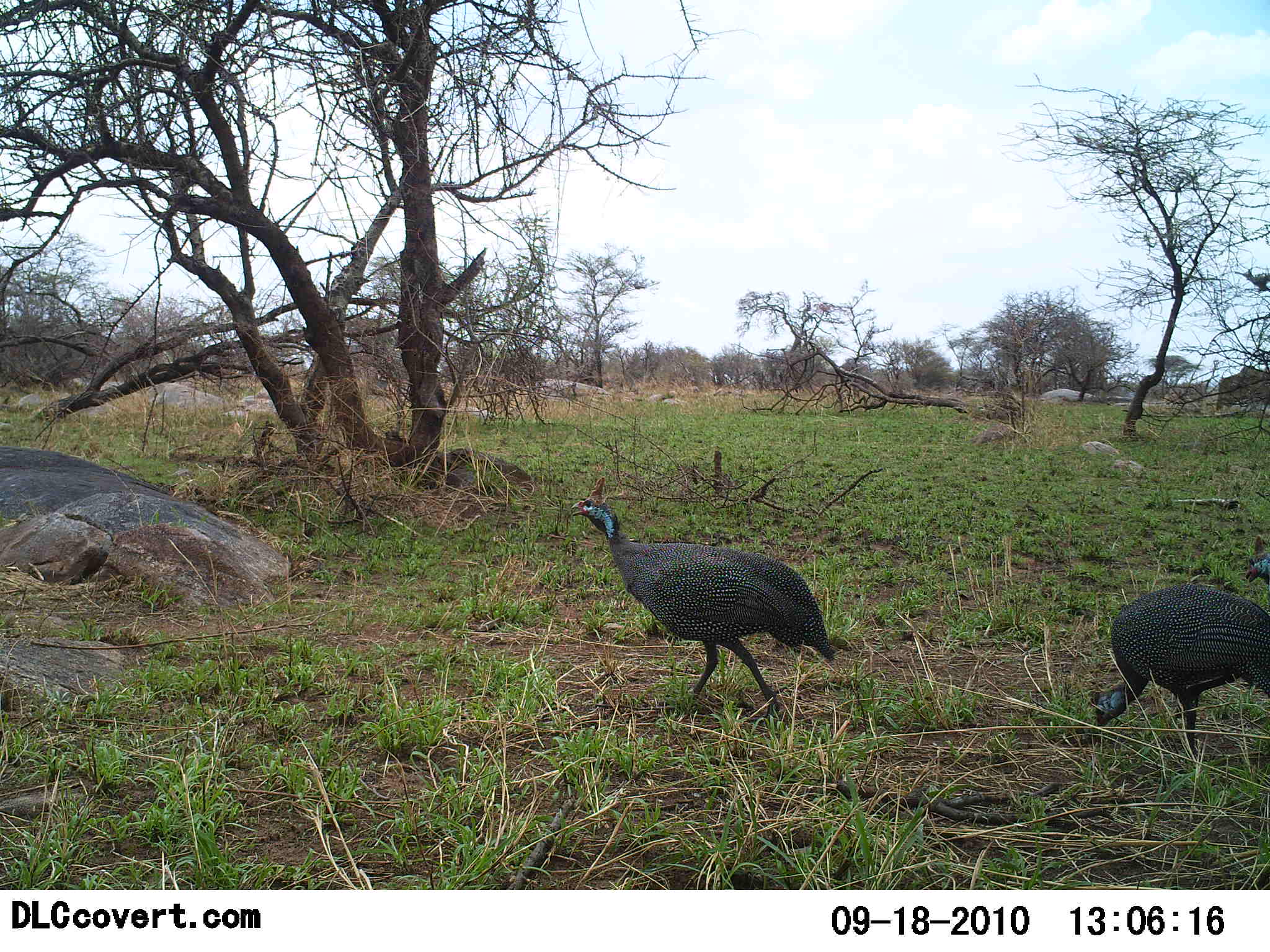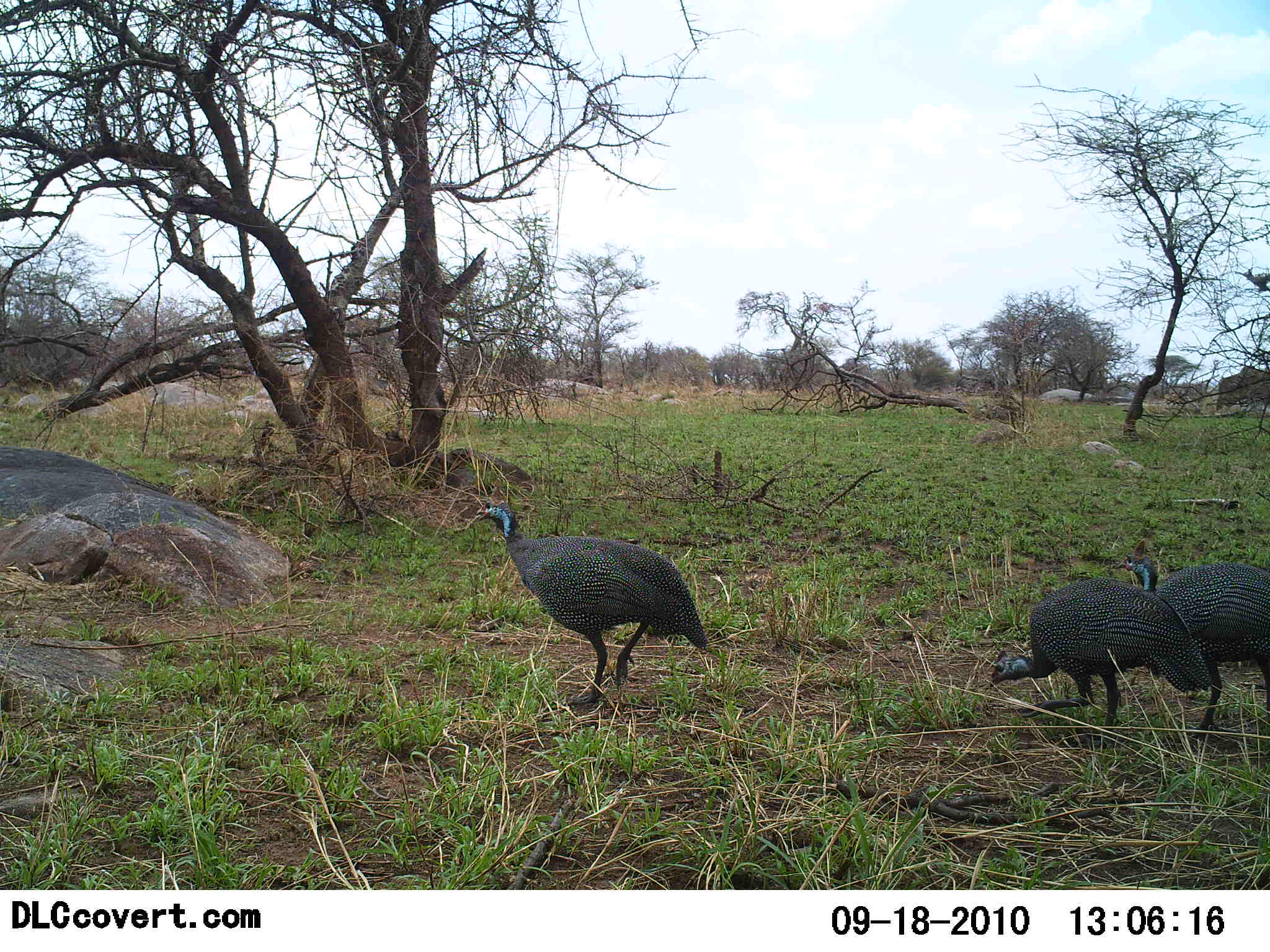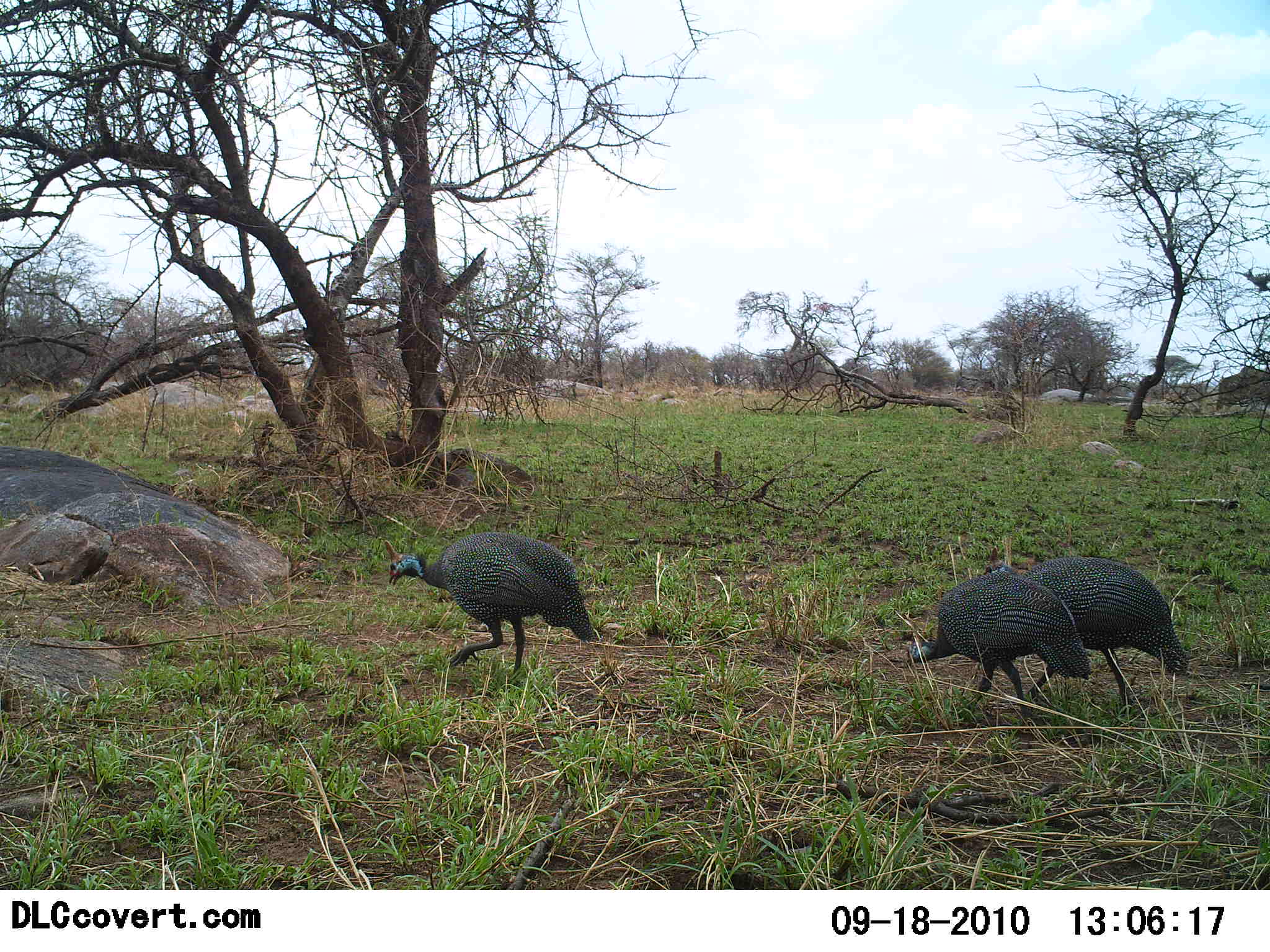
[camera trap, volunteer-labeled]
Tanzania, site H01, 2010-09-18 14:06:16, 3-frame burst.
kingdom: Animalia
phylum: Chordata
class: Aves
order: Galliformes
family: Numididae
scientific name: Numididae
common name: guinea fowl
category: guineafowl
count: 3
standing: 13%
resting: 0%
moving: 87%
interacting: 0%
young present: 0%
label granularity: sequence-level